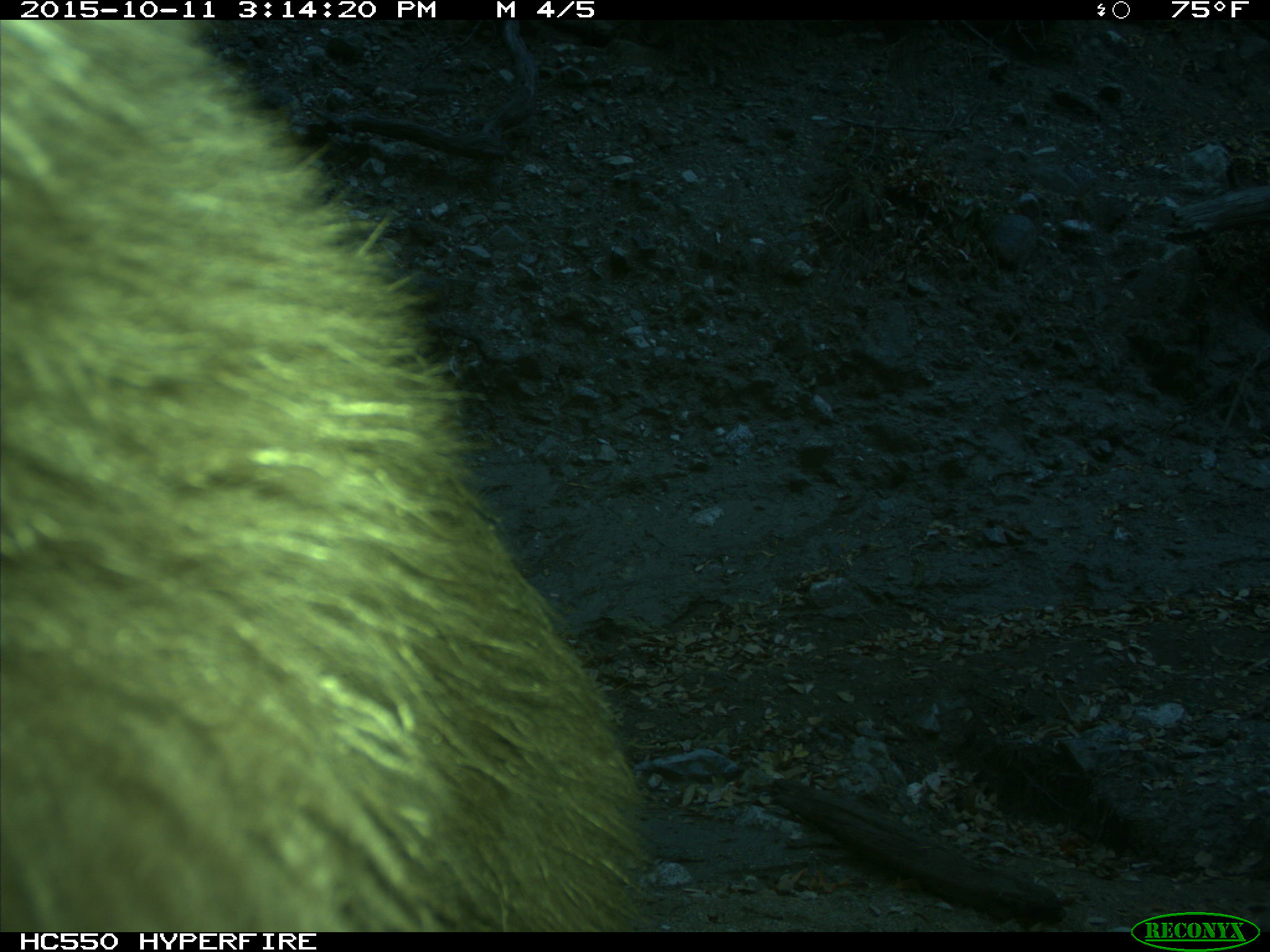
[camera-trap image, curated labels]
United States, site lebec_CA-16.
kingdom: Animalia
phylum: Chordata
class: Mammalia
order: Carnivora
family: Ursidae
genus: Ursus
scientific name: Ursus americanus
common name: american black bear